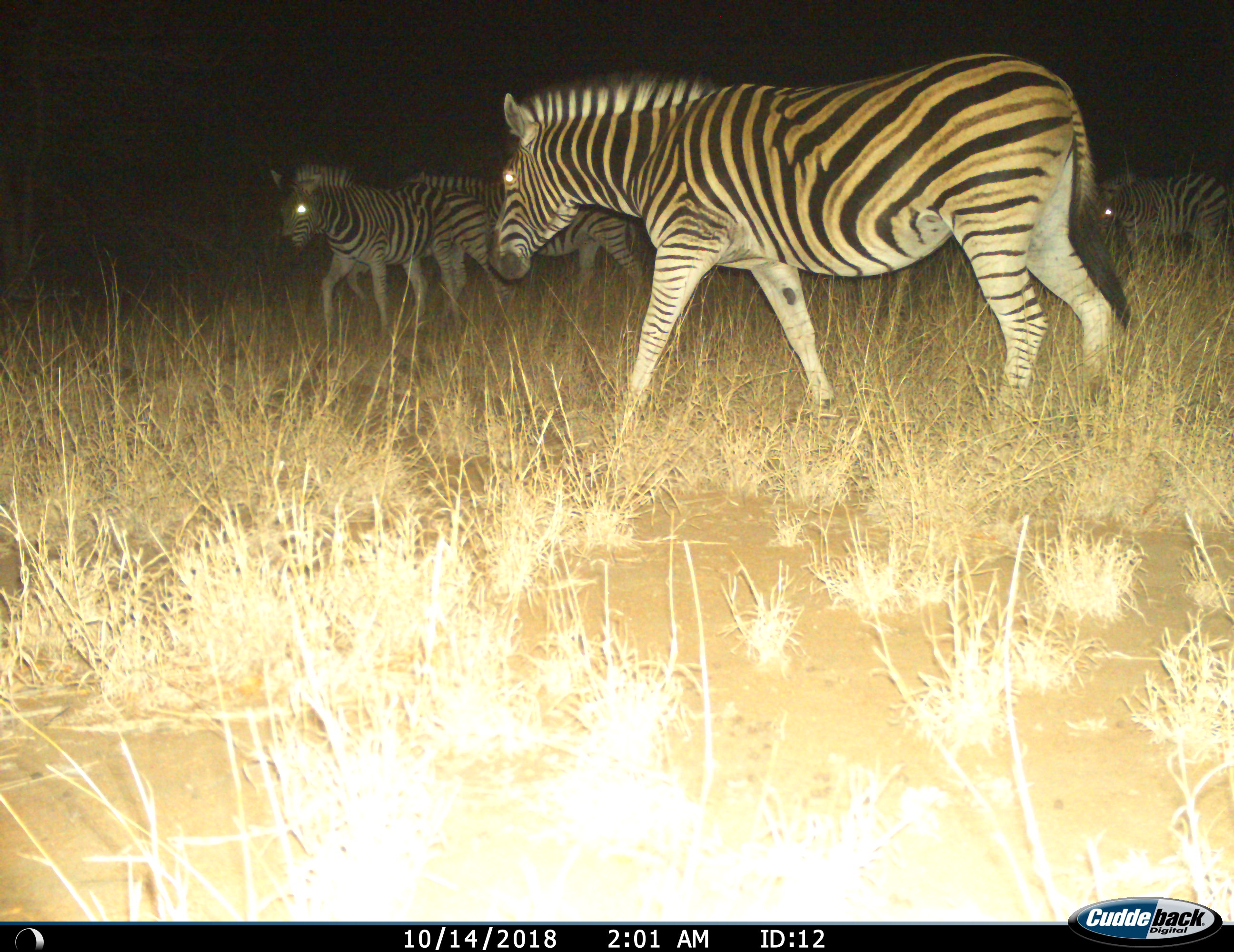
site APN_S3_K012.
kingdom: Animalia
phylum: Chordata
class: Mammalia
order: Perissodactyla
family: Equidae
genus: Equus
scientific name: Equus quagga burchellii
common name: burchell's zebra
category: zebraburchells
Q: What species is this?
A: Zebraburchells (burchell's zebra) (Equus quagga burchellii).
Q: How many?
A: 4.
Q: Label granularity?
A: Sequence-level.